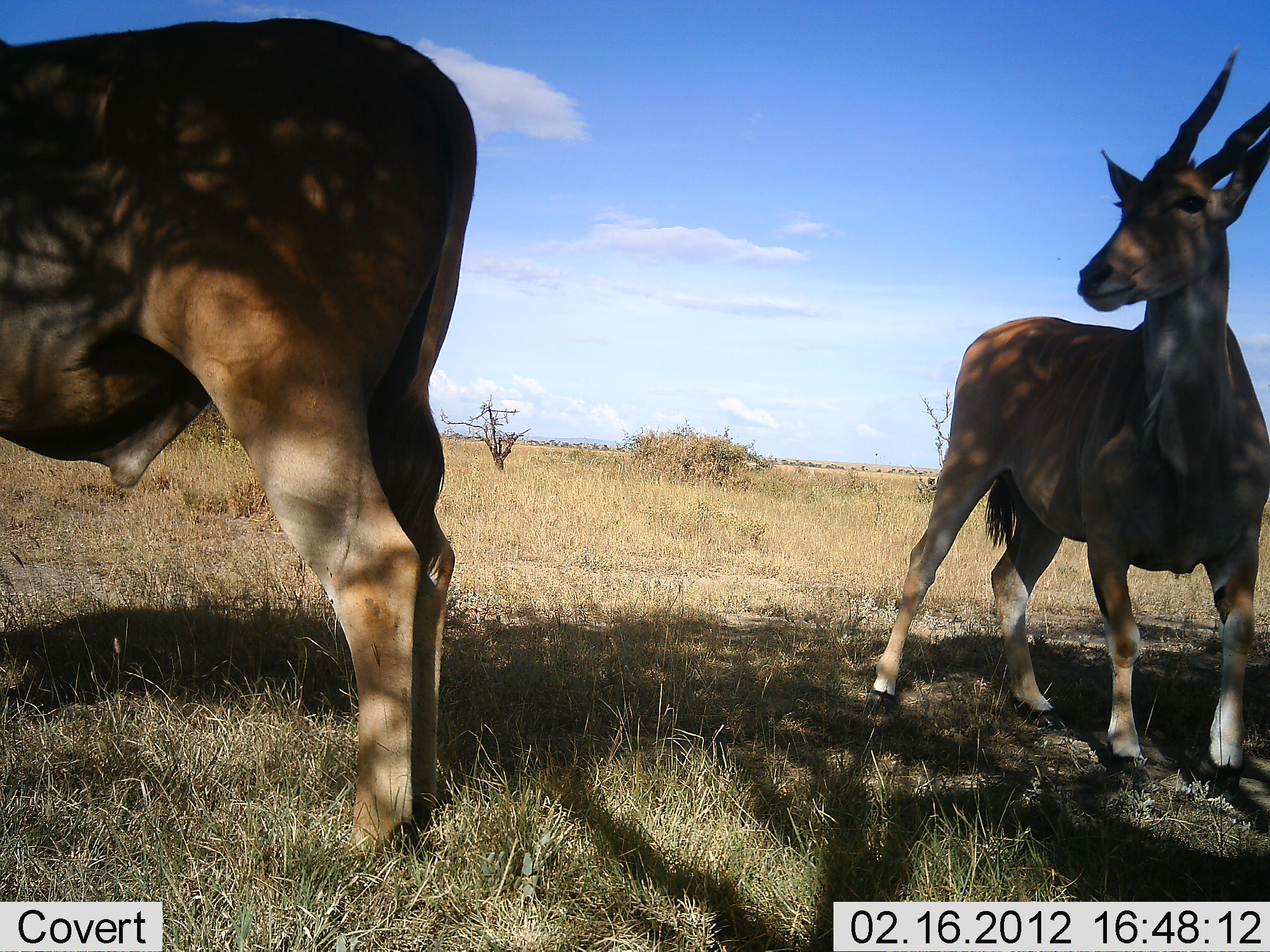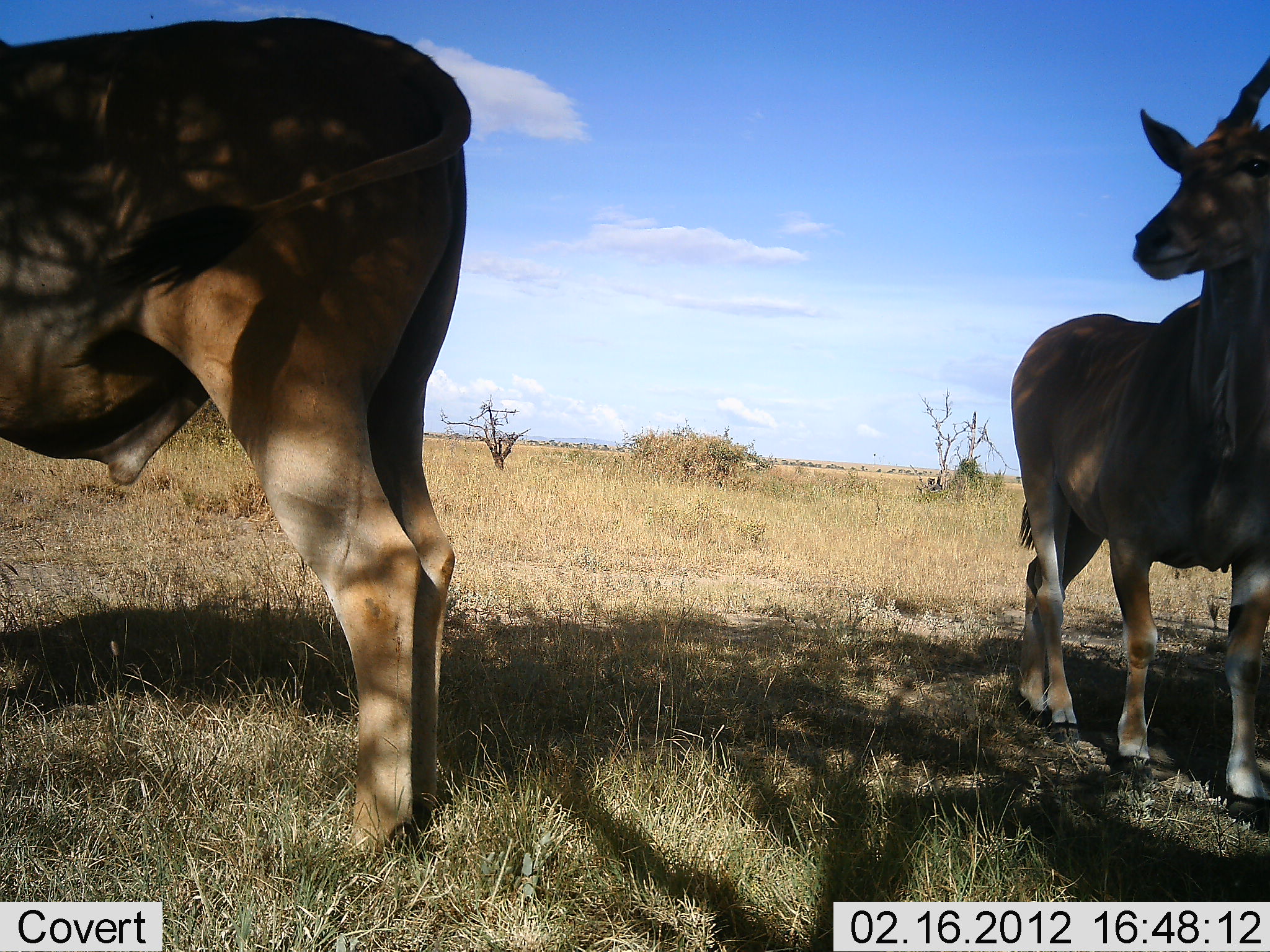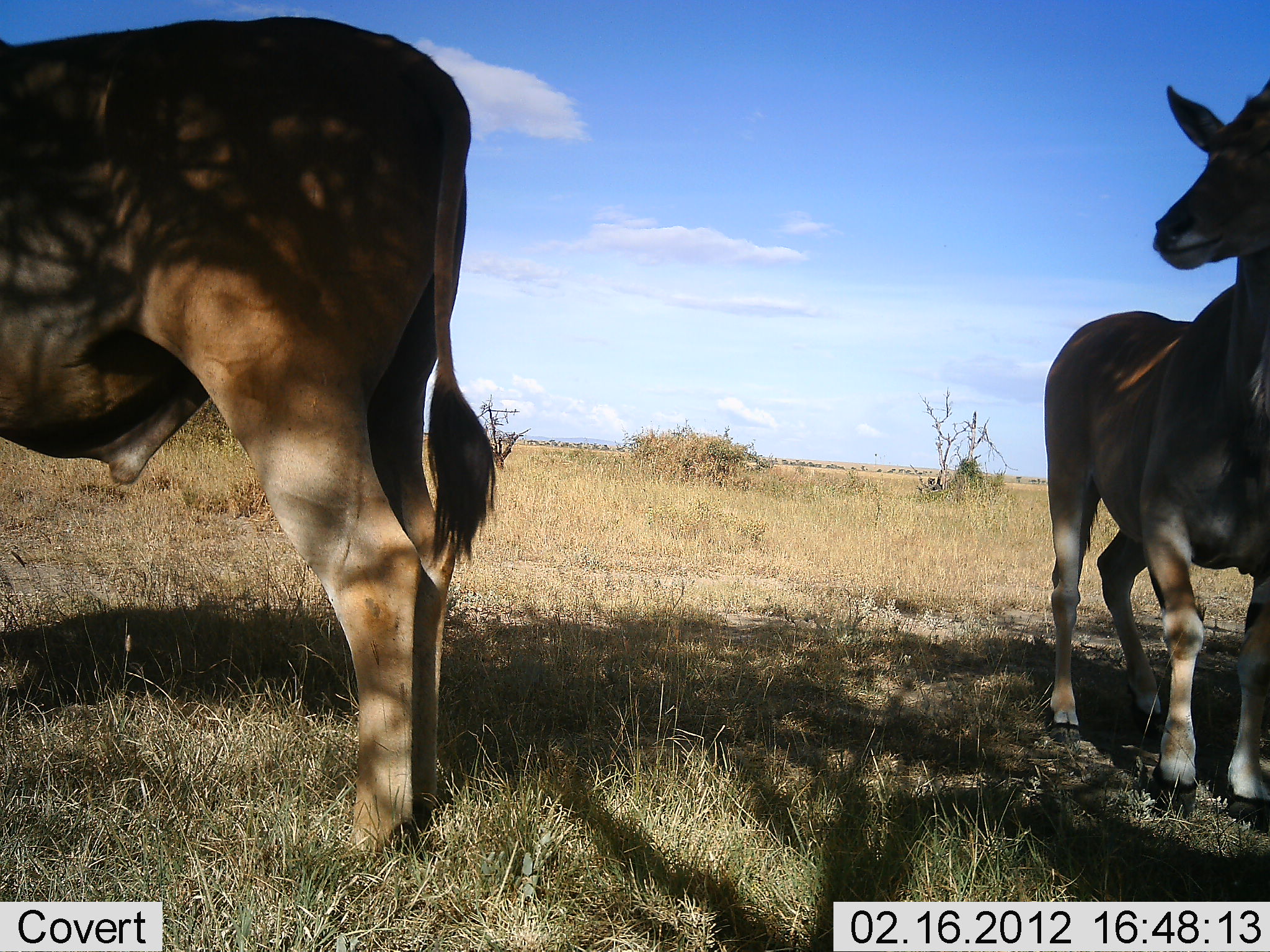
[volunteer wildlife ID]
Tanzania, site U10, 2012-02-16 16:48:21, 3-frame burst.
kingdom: Animalia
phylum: Chordata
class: Mammalia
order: Artiodactyla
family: Bovidae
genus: Tragelaphus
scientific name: Tragelaphus oryx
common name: eland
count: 2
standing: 100%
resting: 0%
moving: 45%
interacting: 0%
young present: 5%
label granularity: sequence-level